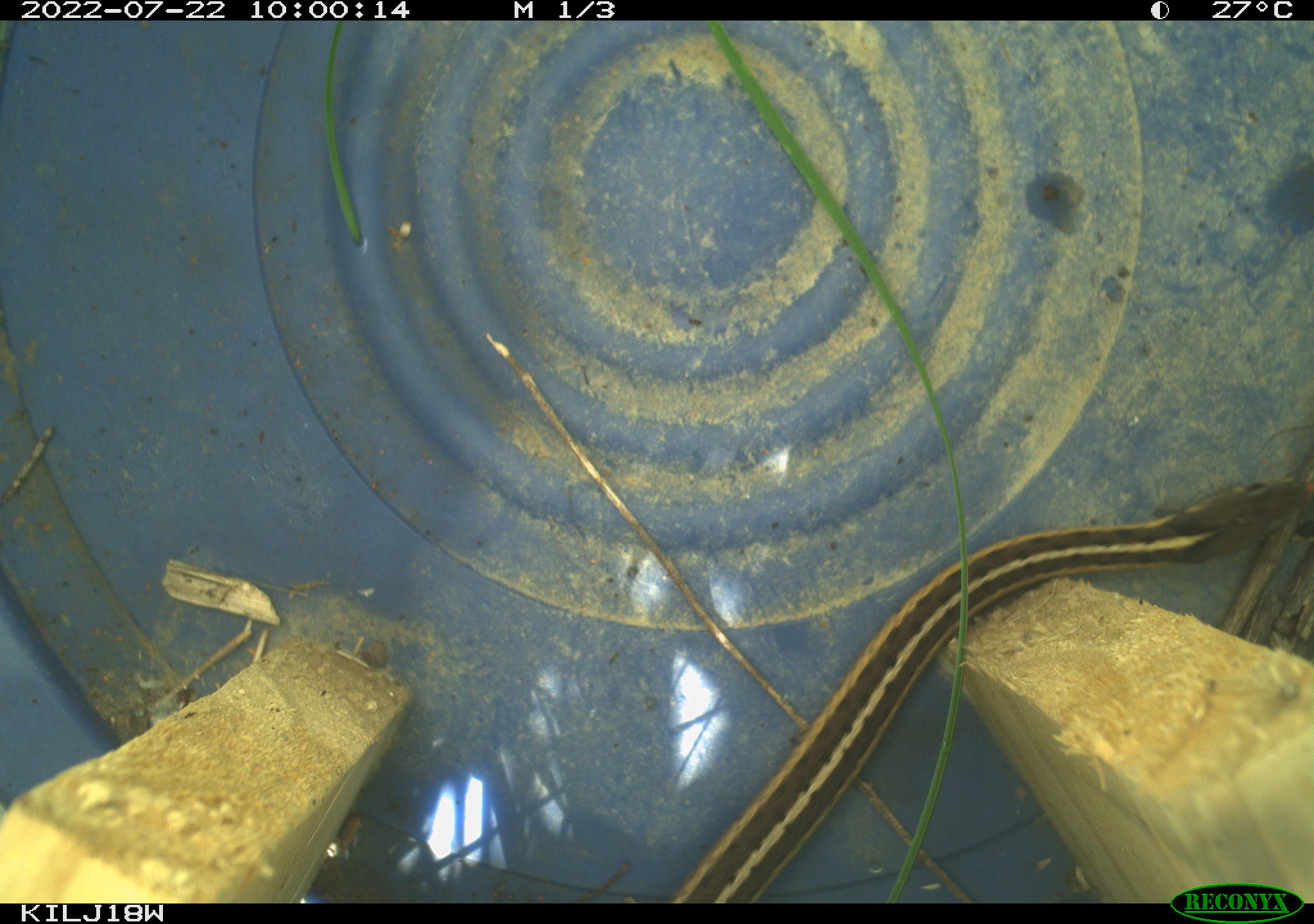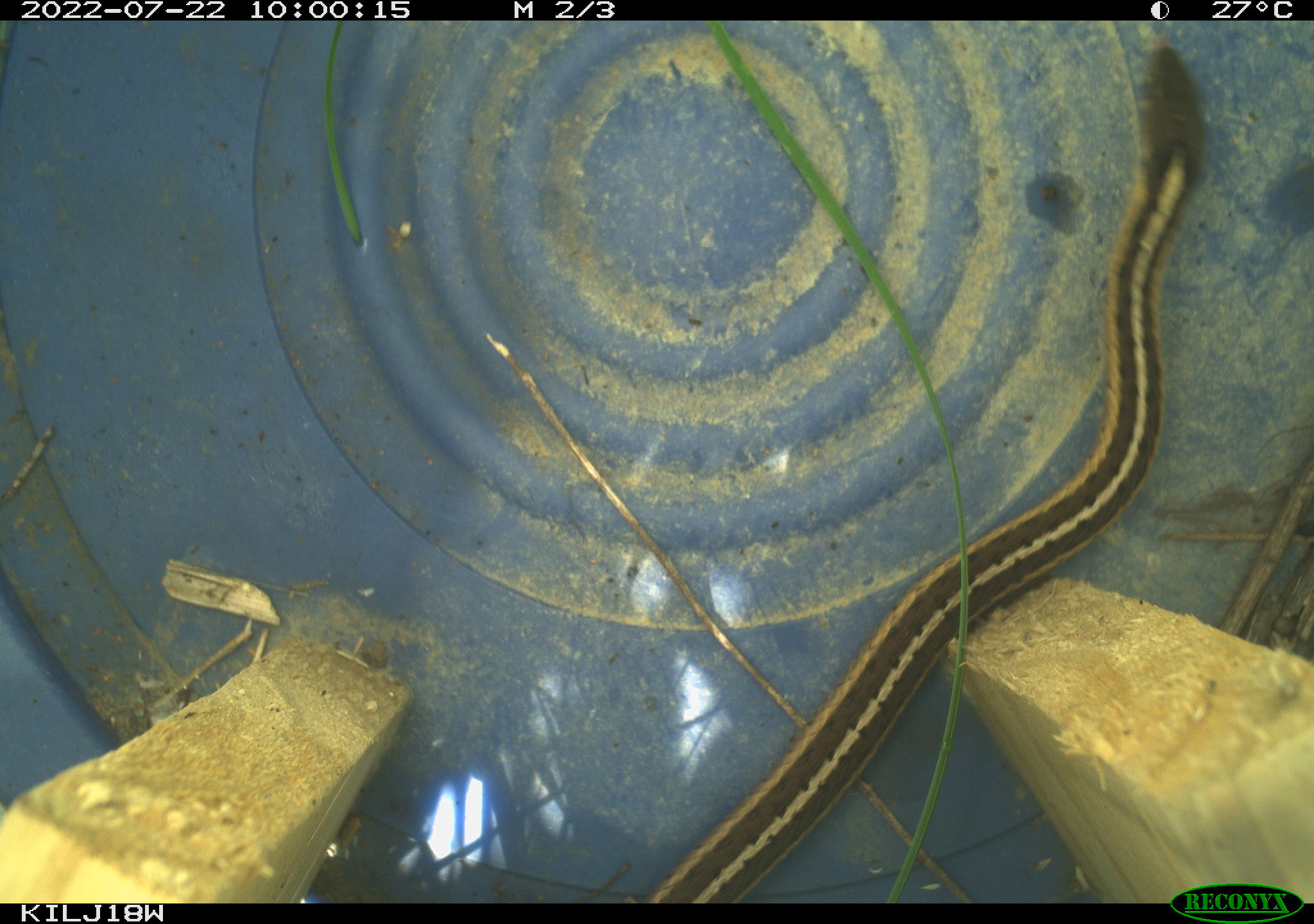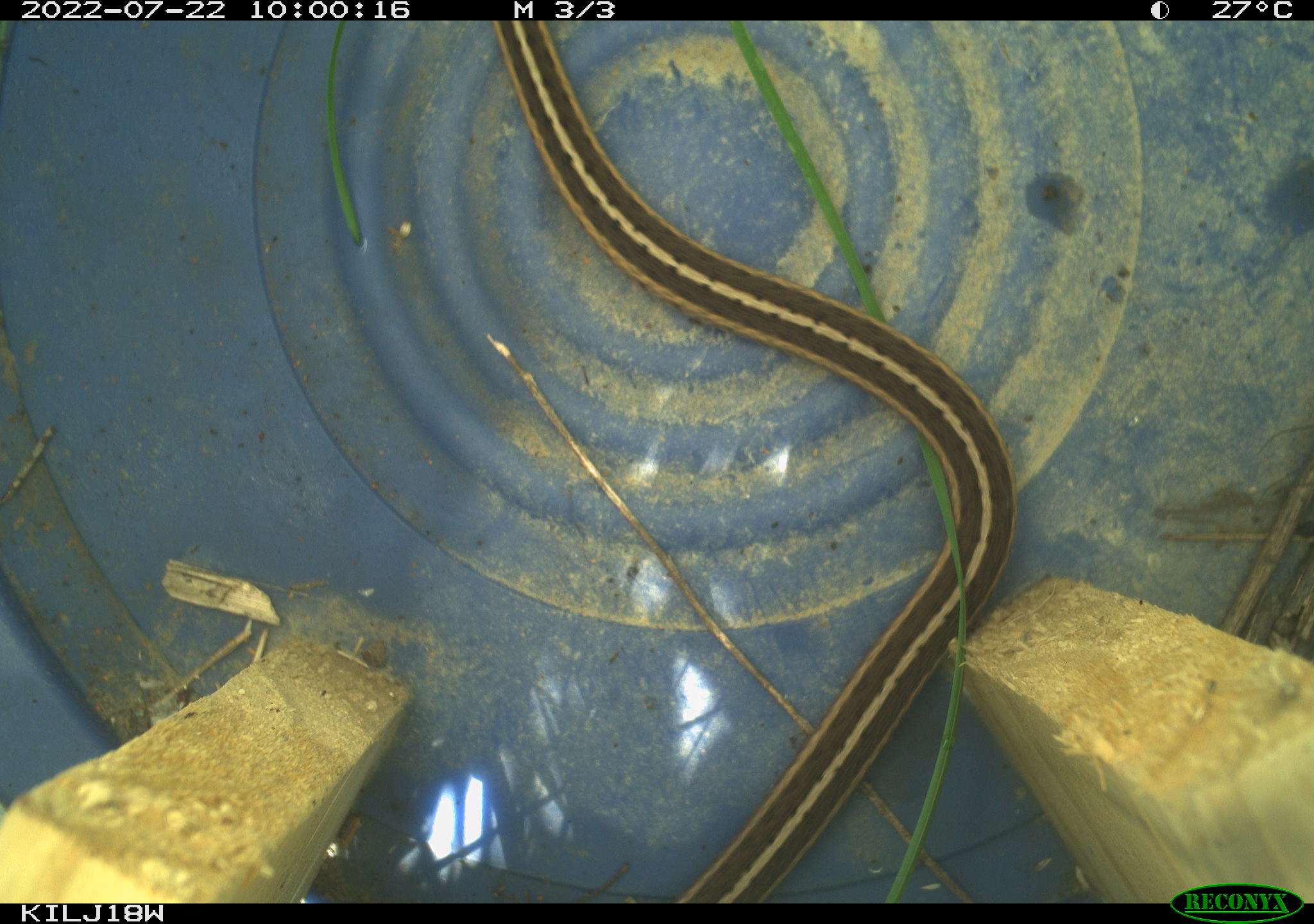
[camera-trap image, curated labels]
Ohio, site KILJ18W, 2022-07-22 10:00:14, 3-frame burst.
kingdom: Animalia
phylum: Chordata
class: Reptilia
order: Squamata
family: Colubridae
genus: Thamnophis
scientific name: Thamnophis sirtalis sirtalis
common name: eastern gartersnake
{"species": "eastern gartersnake (Thamnophis sirtalis sirtalis)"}